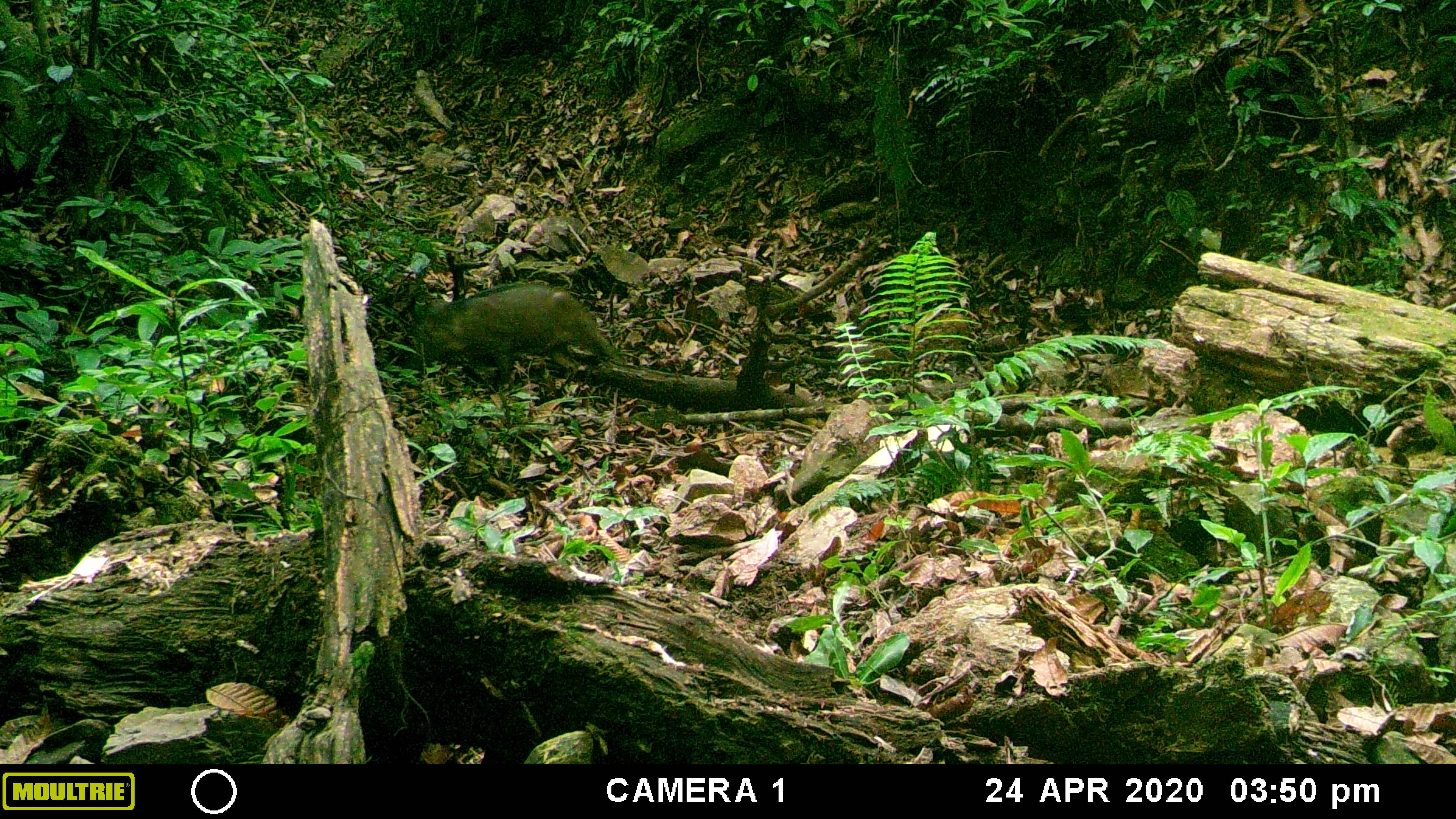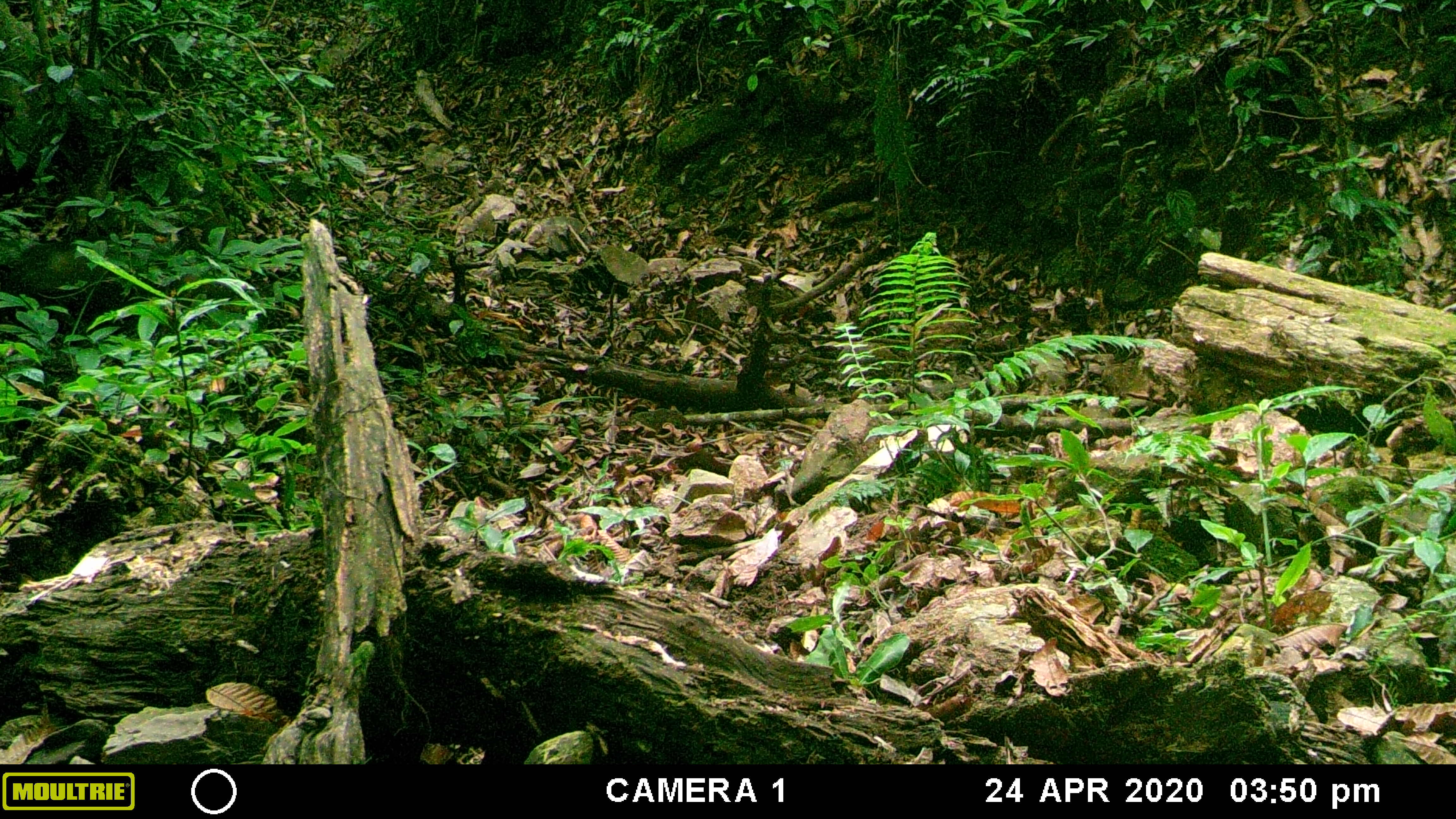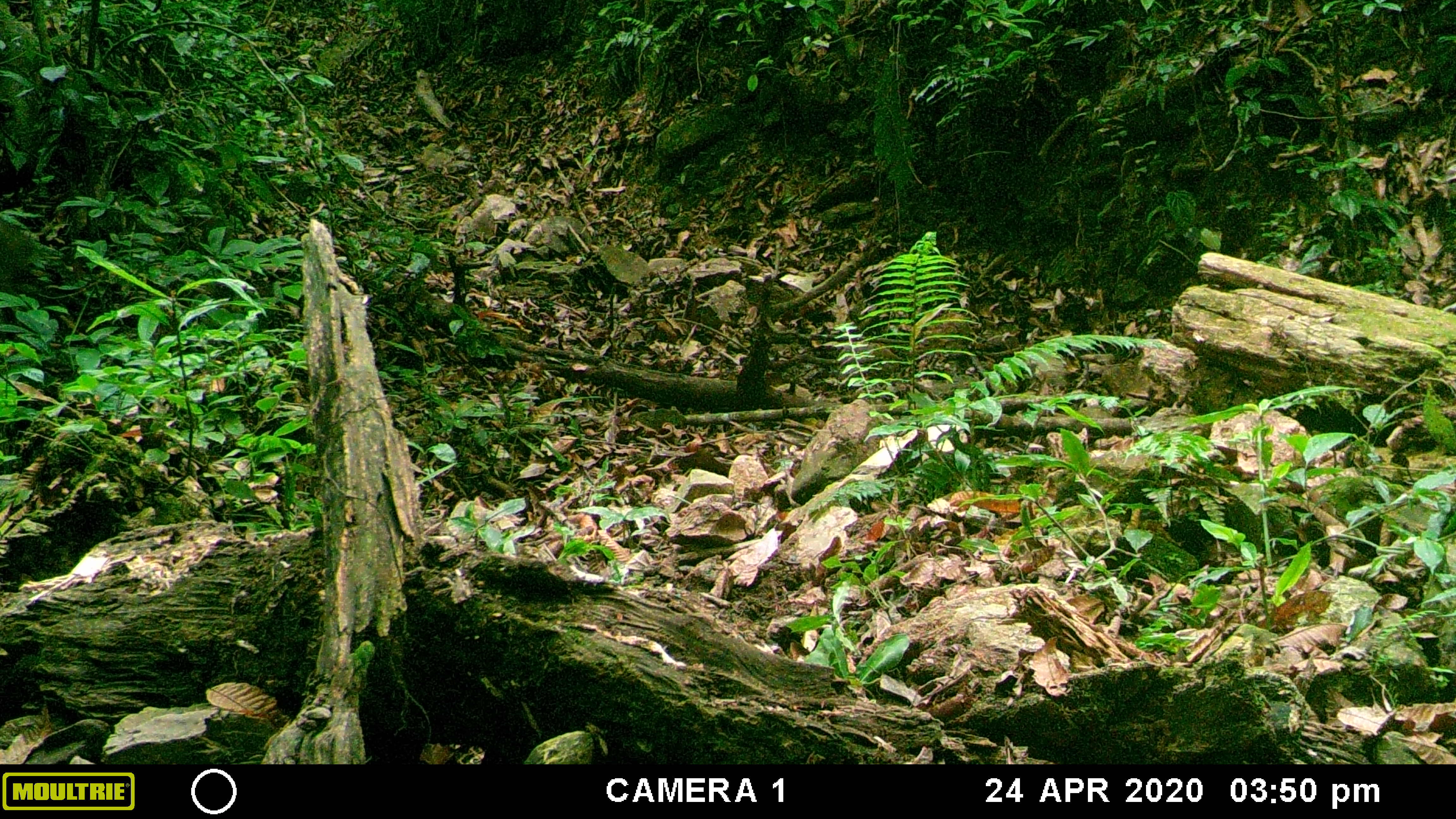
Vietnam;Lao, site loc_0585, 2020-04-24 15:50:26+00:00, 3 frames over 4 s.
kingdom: Animalia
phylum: Chordata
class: Mammalia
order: Artiodactyla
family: Suidae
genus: Sus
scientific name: Sus scrofa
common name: eurasian wild pig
Eurasian wild pig (Sus scrofa). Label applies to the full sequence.